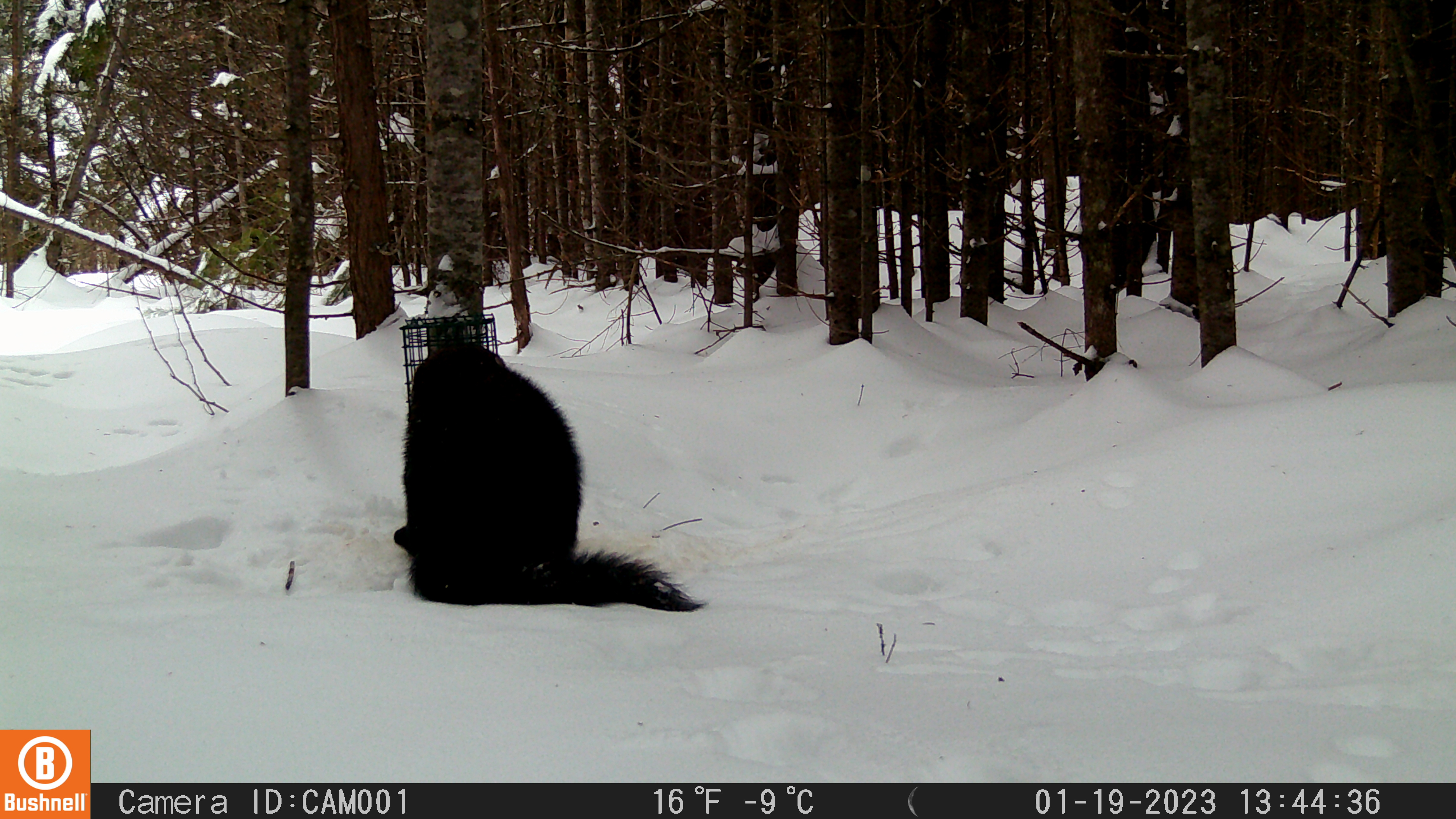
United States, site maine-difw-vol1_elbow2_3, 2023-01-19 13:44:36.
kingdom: Animalia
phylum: Chordata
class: Mammalia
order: Carnivora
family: Mustelidae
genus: Pekania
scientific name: Pekania pennanti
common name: fisher